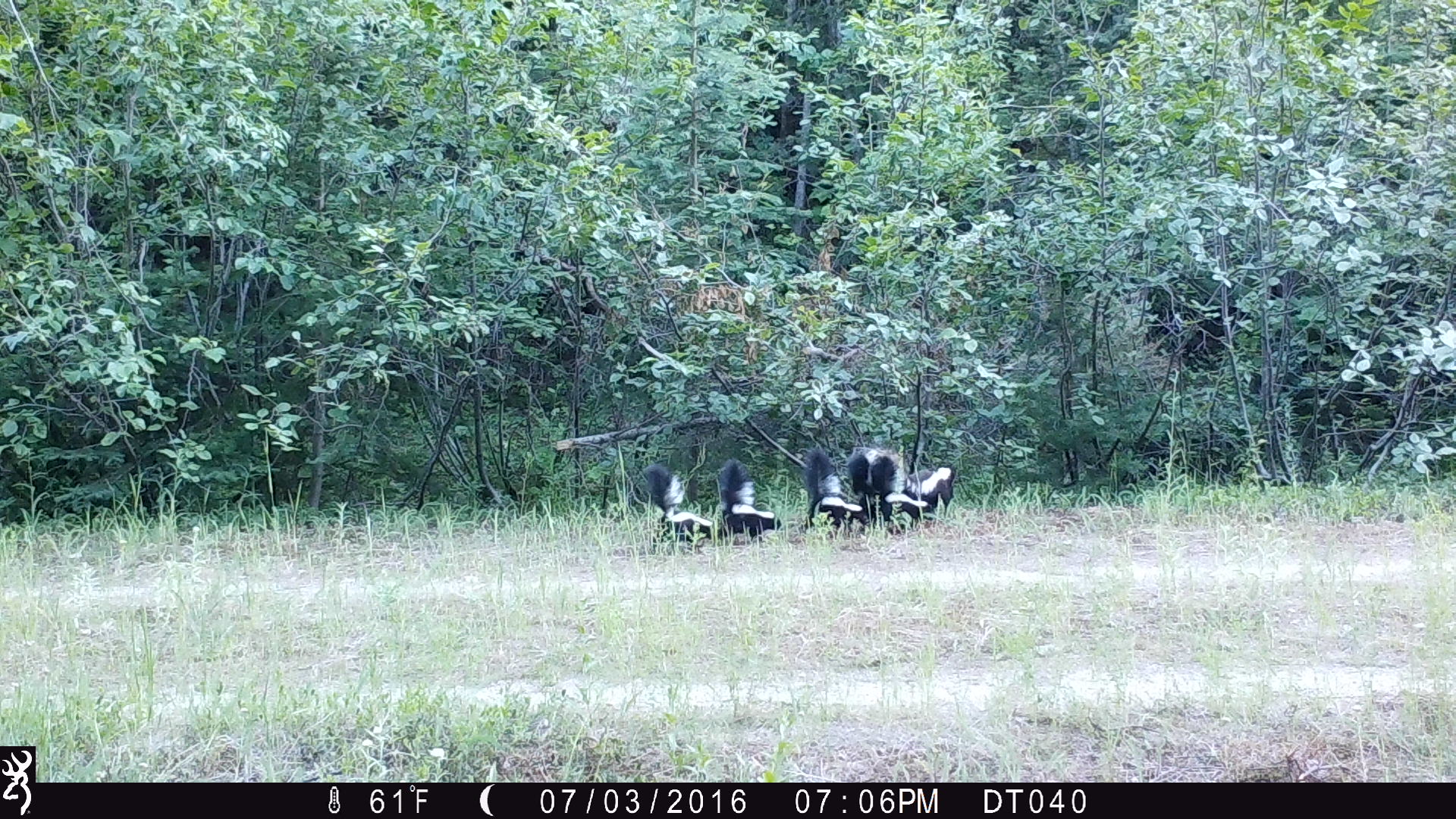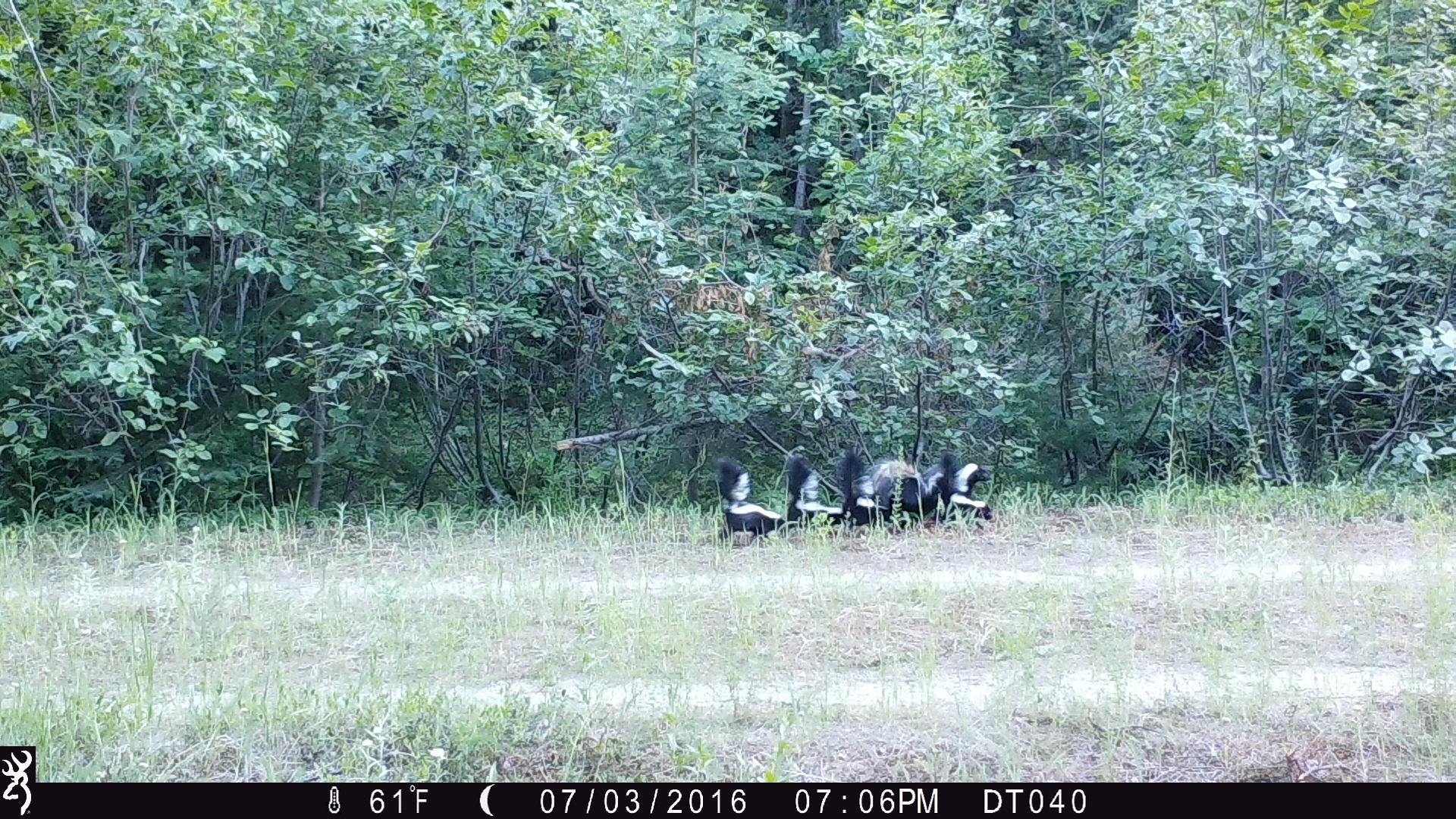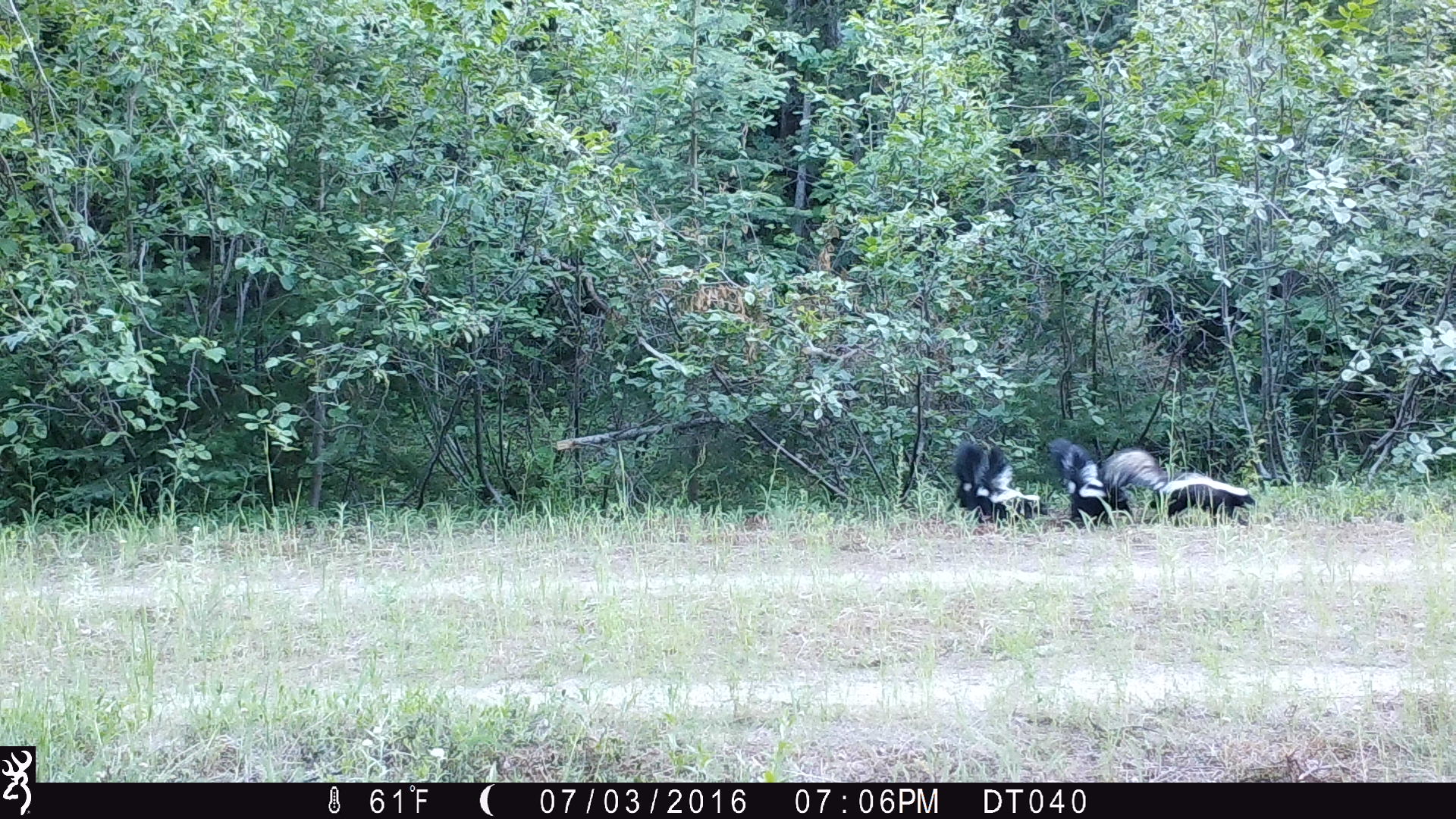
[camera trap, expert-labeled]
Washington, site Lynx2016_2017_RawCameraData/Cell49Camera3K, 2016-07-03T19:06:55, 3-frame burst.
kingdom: Animalia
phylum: Chordata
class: Mammalia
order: Carnivora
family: Mephitidae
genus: Mephitis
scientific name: Mephitis mephitis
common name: striped skunk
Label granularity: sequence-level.